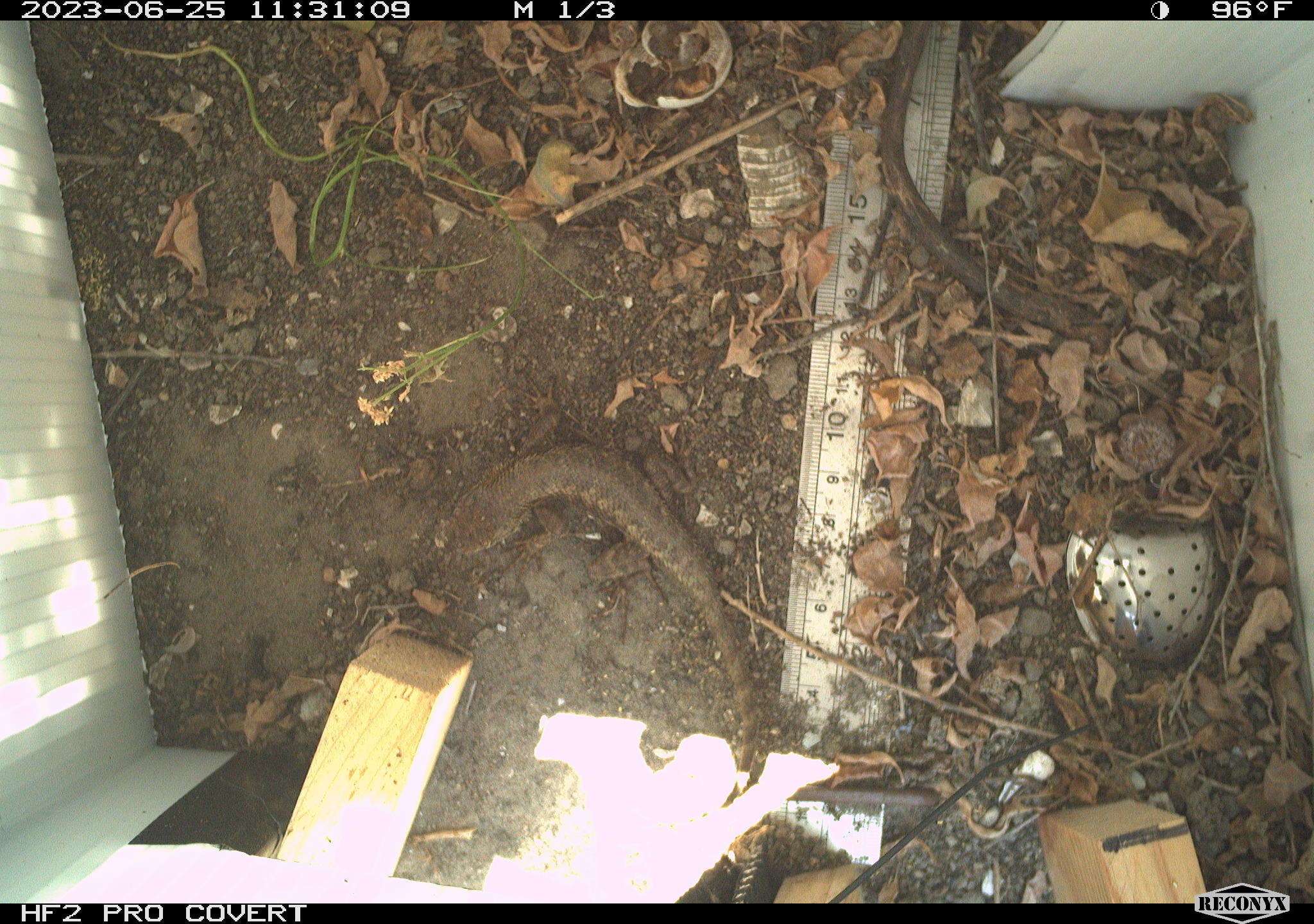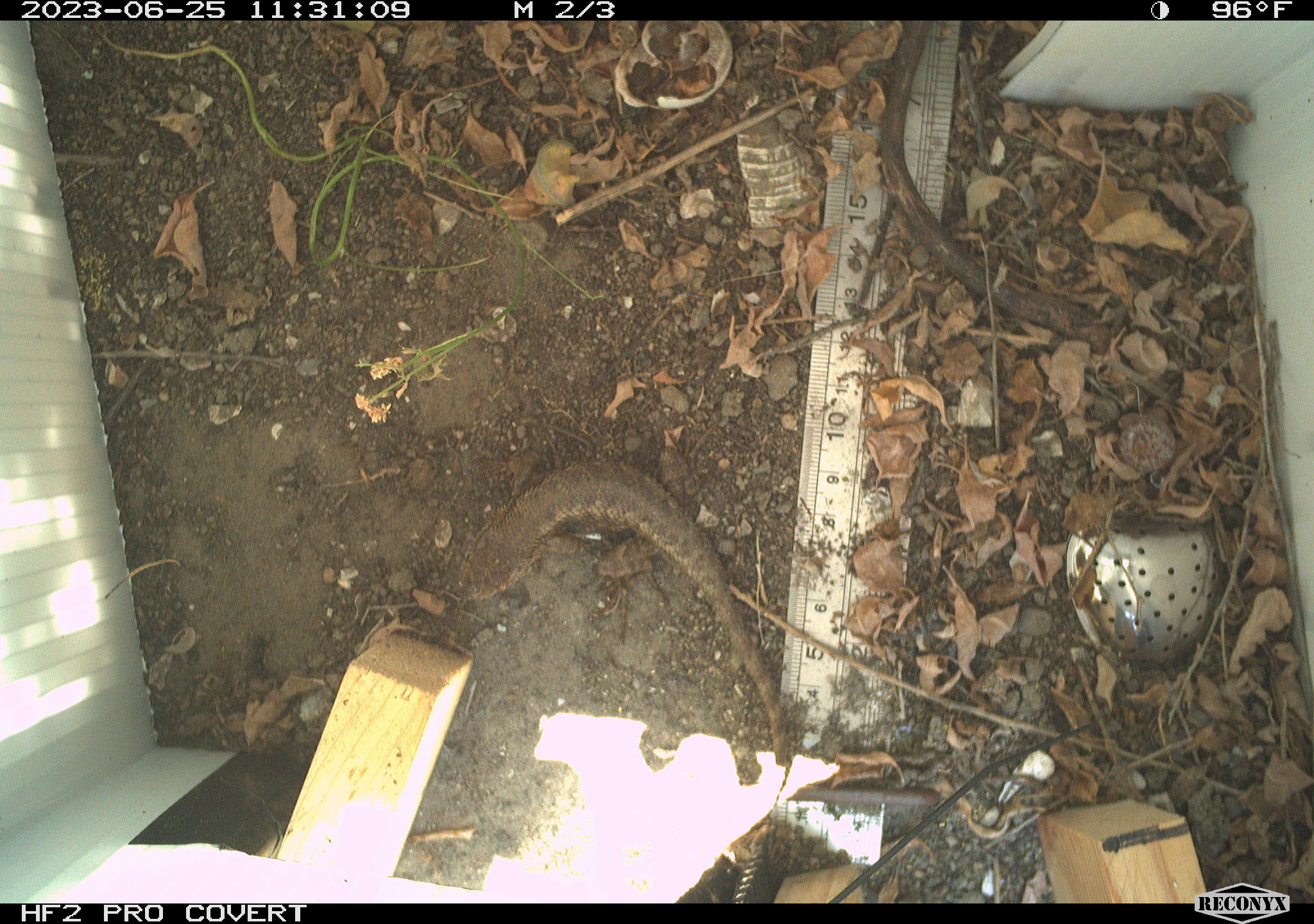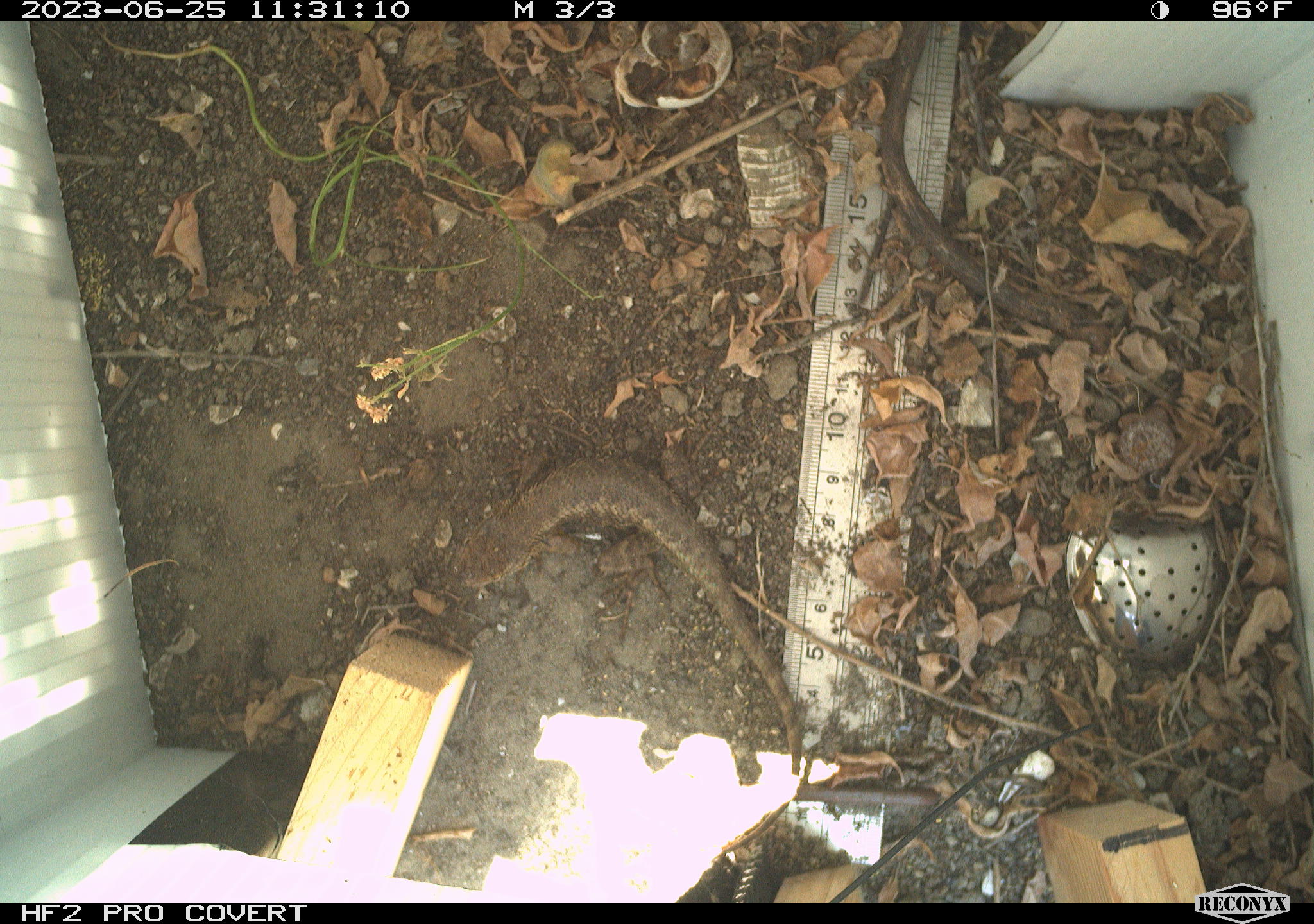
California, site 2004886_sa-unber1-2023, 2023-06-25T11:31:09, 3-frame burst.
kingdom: Animalia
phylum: Chordata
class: Reptilia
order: Squamata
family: Phrynosomatidae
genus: Sceloporus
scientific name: Sceloporus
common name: spiny lizards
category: sceloporus species